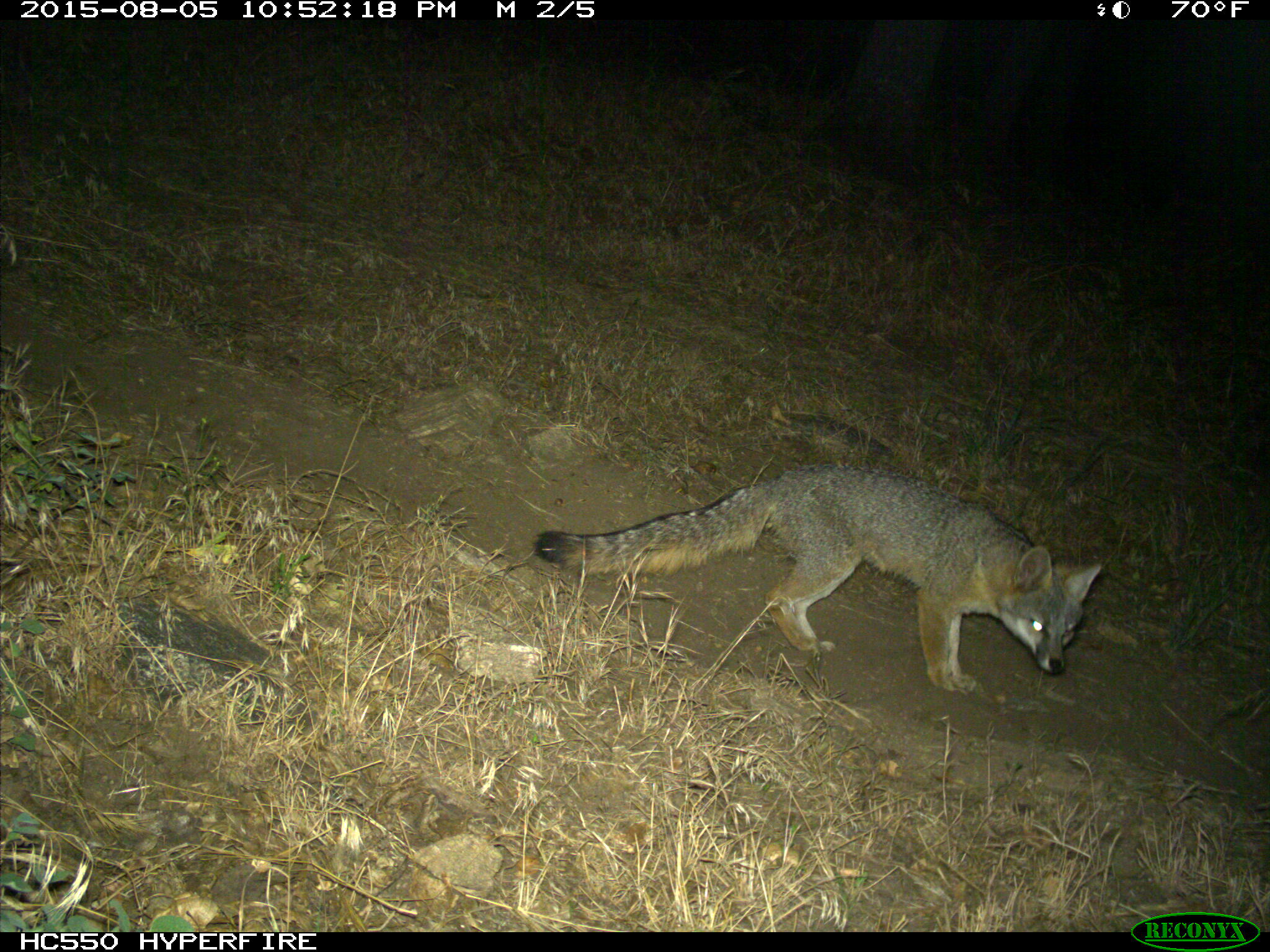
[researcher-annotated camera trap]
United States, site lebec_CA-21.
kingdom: Animalia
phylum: Chordata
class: Mammalia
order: Carnivora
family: Canidae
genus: Urocyon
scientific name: Urocyon cinereoargenteus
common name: gray fox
Urocyon cinereoargenteus (gray fox).